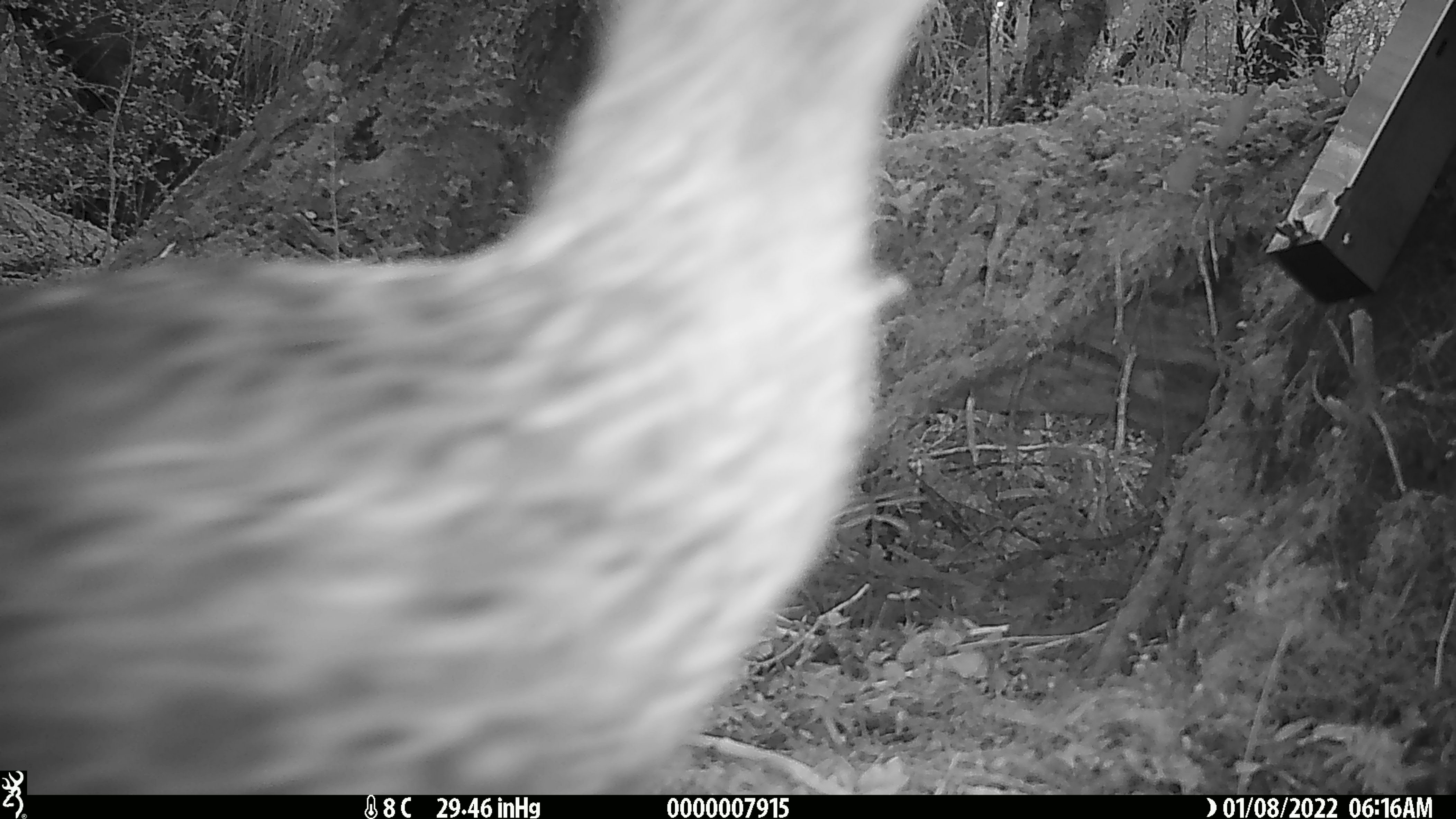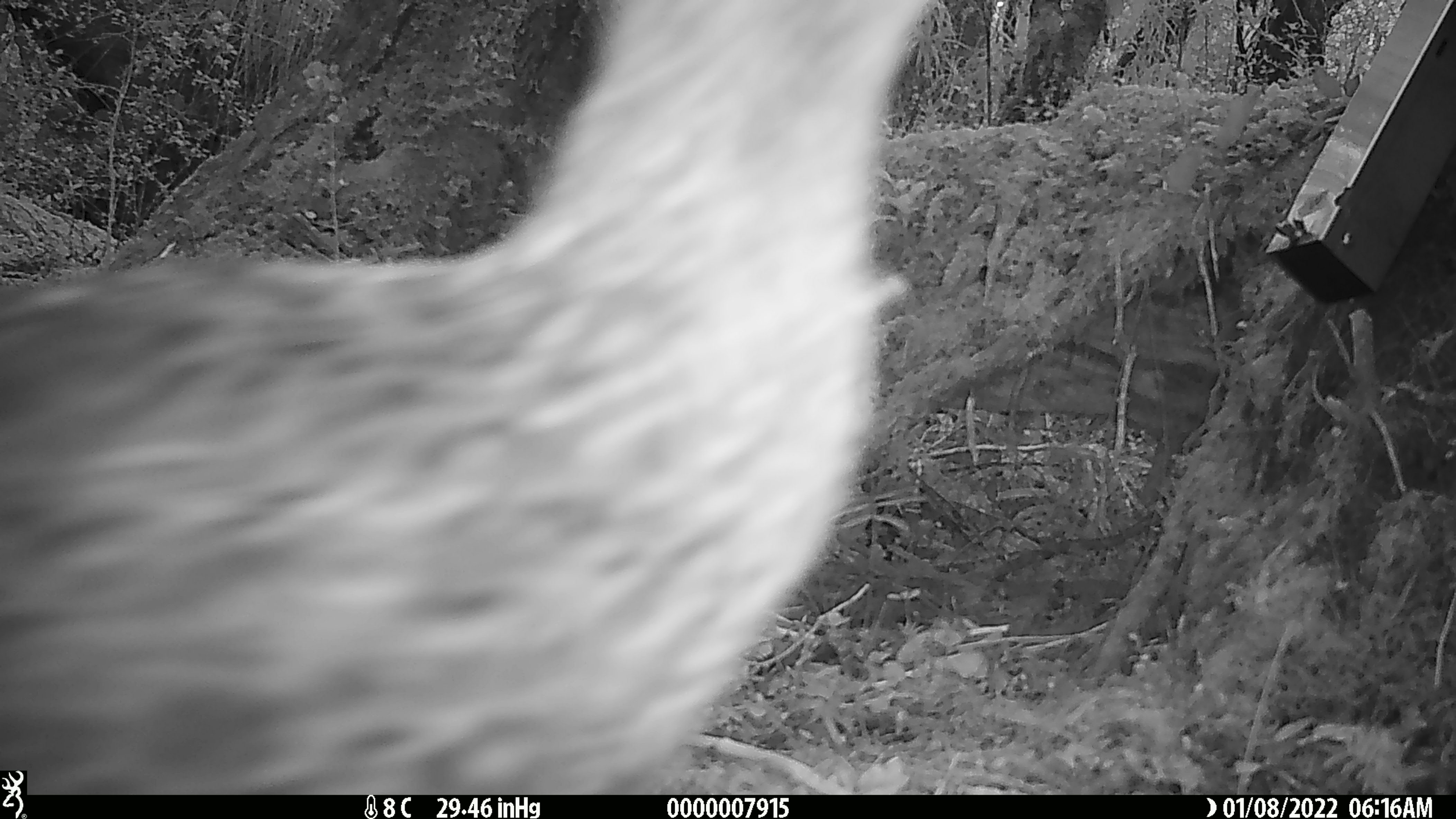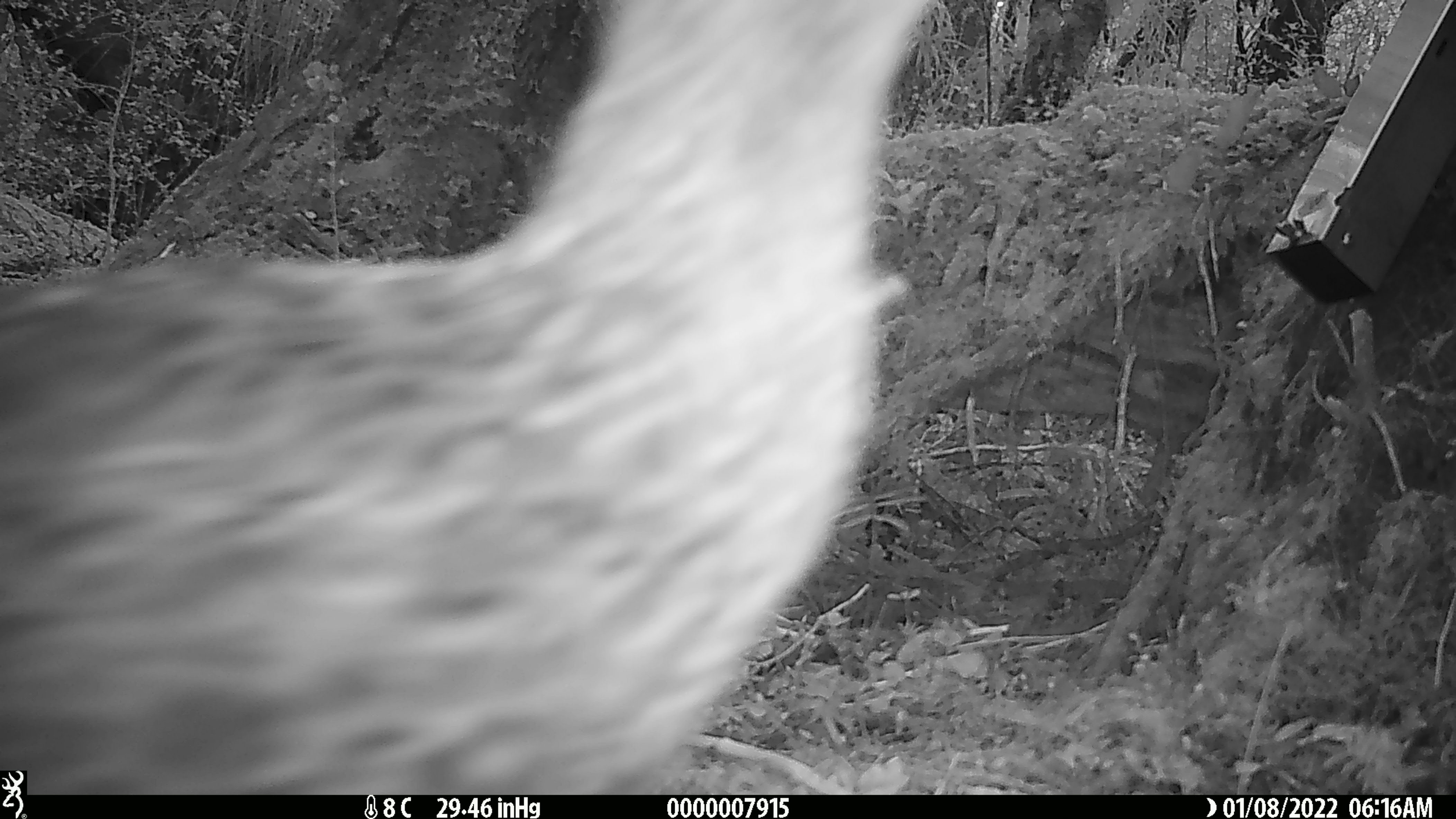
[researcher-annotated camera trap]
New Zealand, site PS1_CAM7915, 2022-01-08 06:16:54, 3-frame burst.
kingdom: Animalia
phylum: Chordata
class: Aves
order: Gruiformes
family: Rallidae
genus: Gallirallus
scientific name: Gallirallus australis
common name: weka